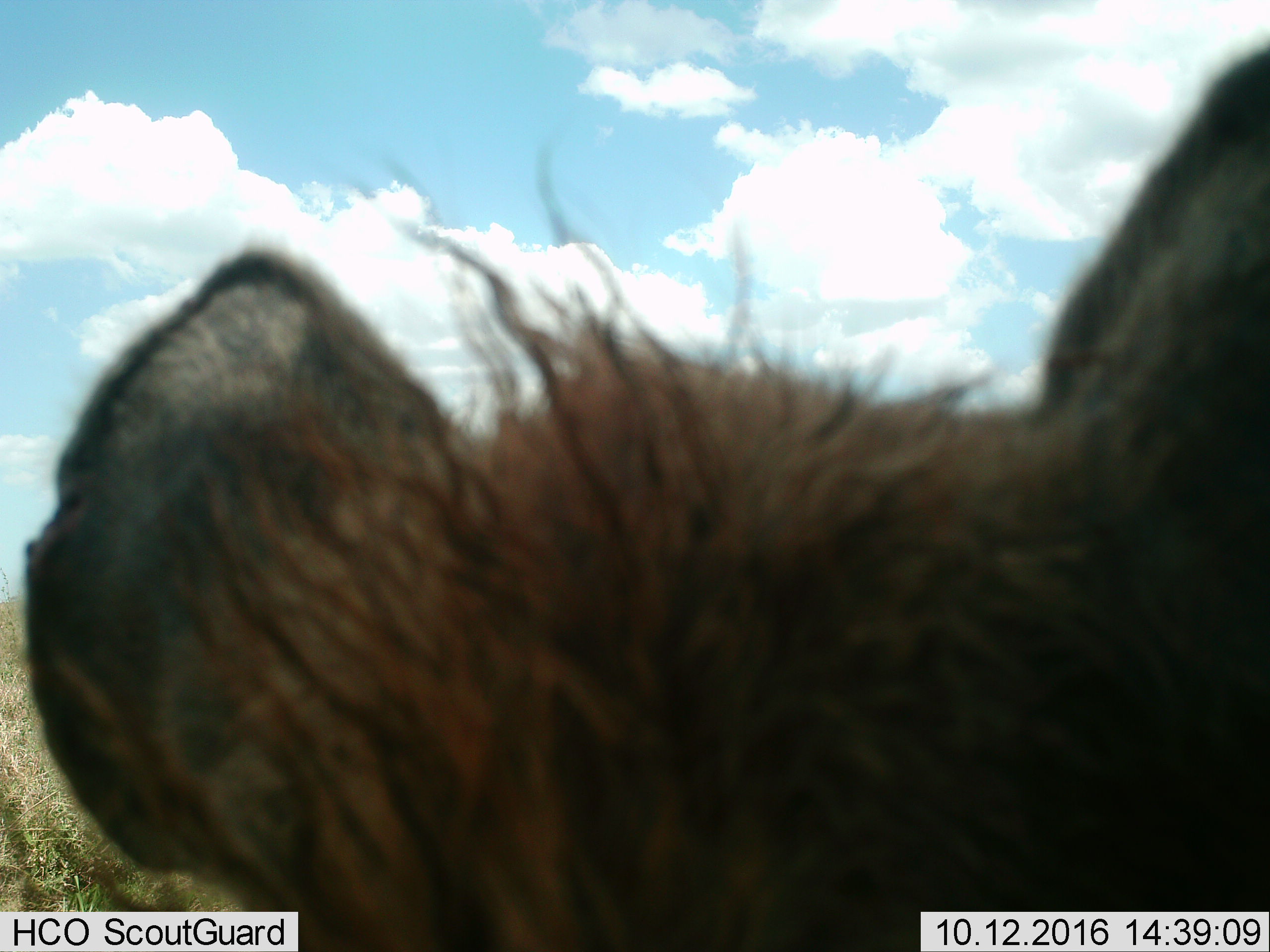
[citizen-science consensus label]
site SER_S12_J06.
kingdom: Animalia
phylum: Chordata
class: Mammalia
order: Carnivora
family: Hyaenidae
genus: Crocuta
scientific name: Crocuta crocuta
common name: spotted hyena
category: hyenaspotted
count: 1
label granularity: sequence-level